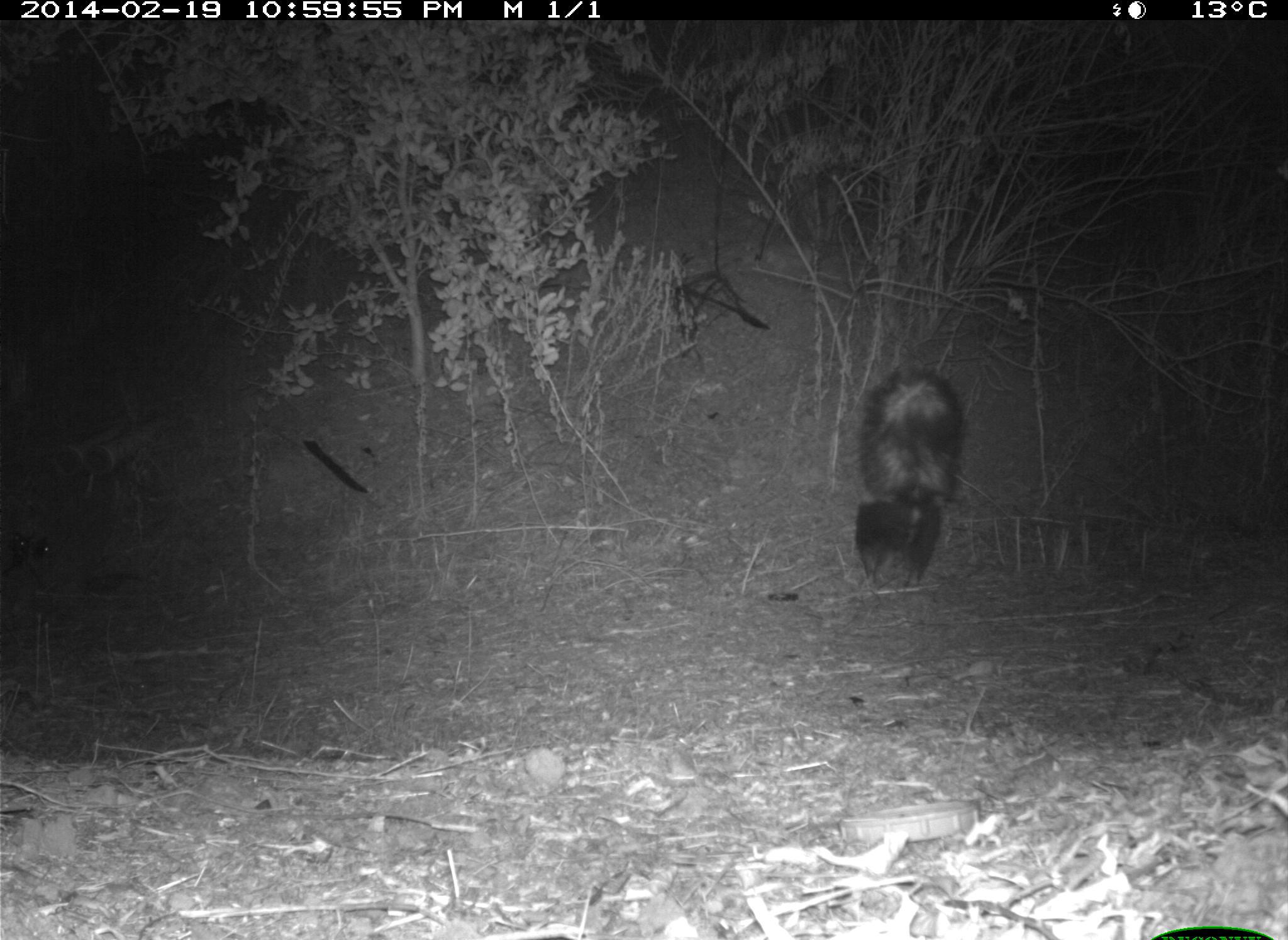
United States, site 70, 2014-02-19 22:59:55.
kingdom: Animalia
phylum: Chordata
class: Mammalia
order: Carnivora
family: Mephitidae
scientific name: Mephitidae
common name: skunk